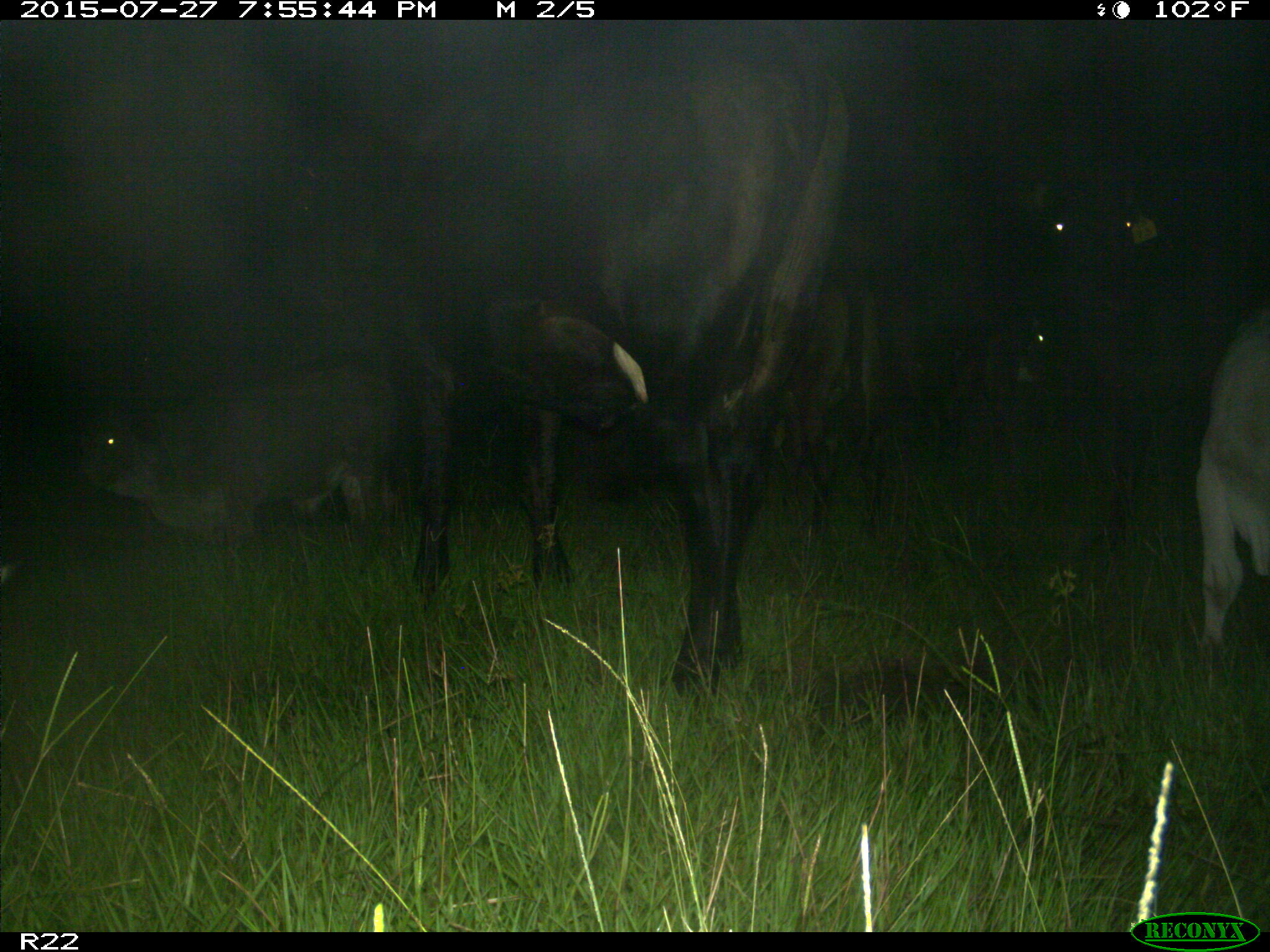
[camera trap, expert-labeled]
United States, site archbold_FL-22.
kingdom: Animalia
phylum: Chordata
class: Mammalia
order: Artiodactyla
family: Bovidae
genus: Bos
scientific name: Bos taurus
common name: domestic cow